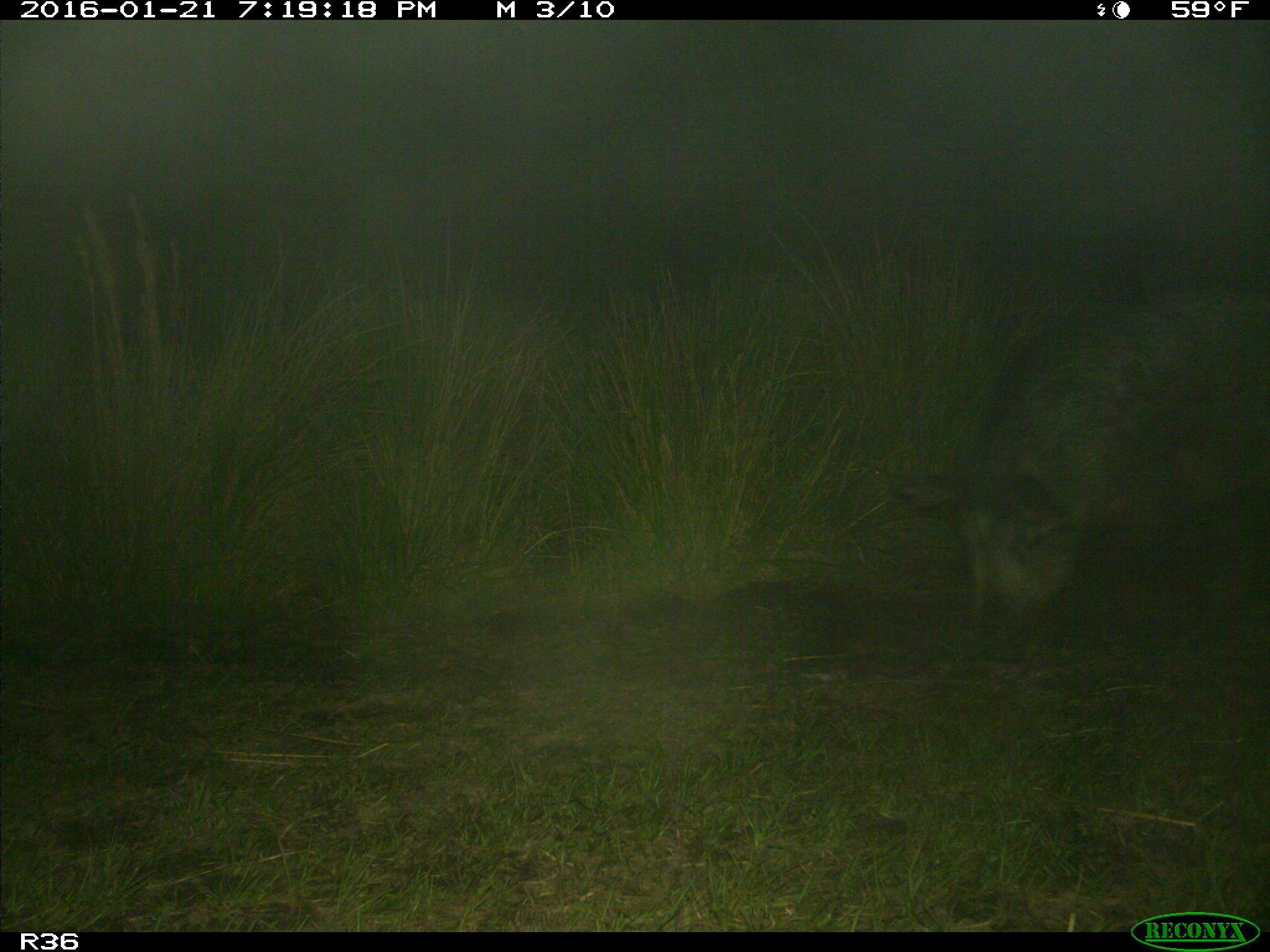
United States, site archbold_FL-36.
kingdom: Animalia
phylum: Chordata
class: Mammalia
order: Artiodactyla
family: Suidae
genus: Sus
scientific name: Sus scrofa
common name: wild boar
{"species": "Sus scrofa (wild boar)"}